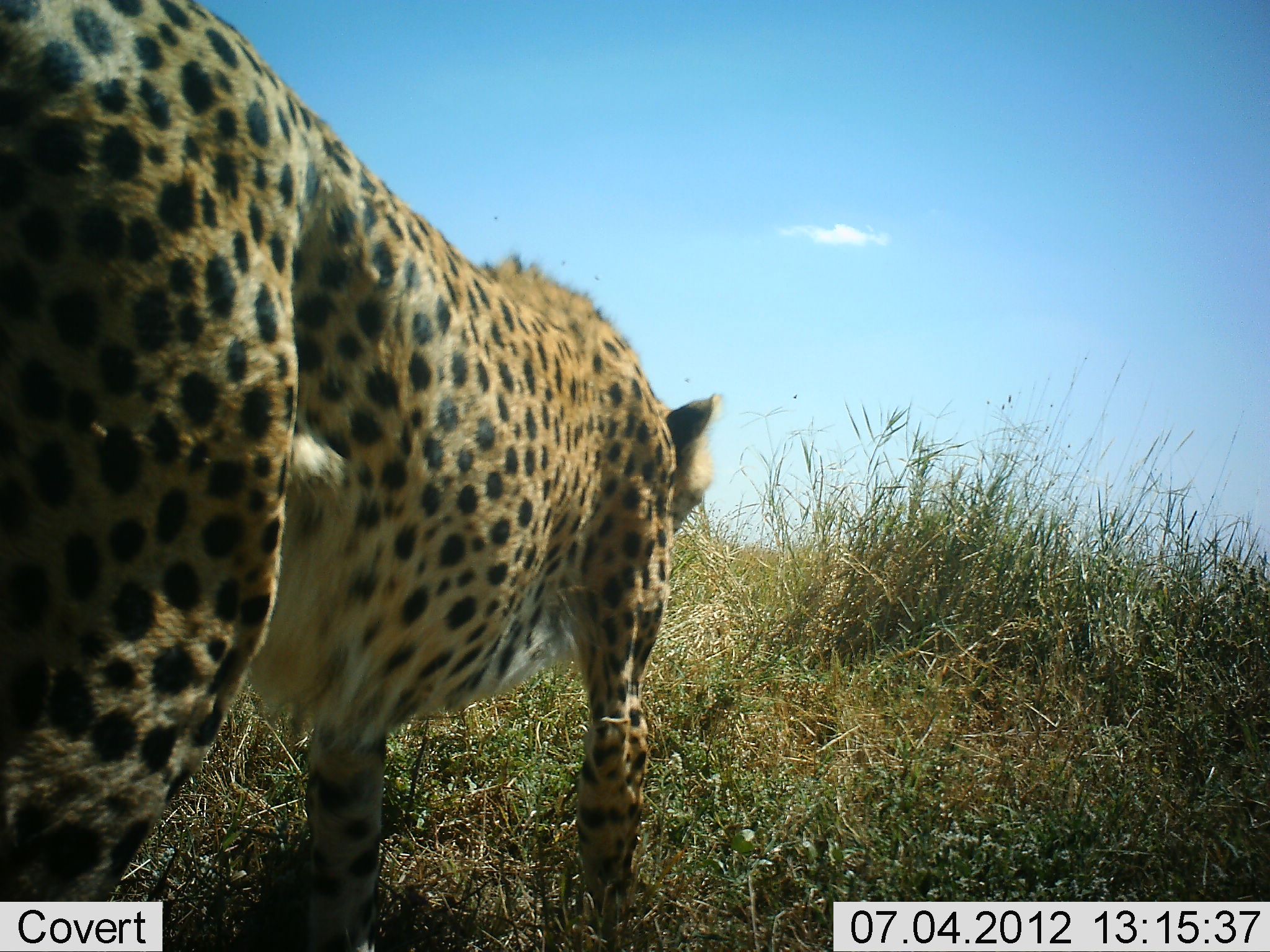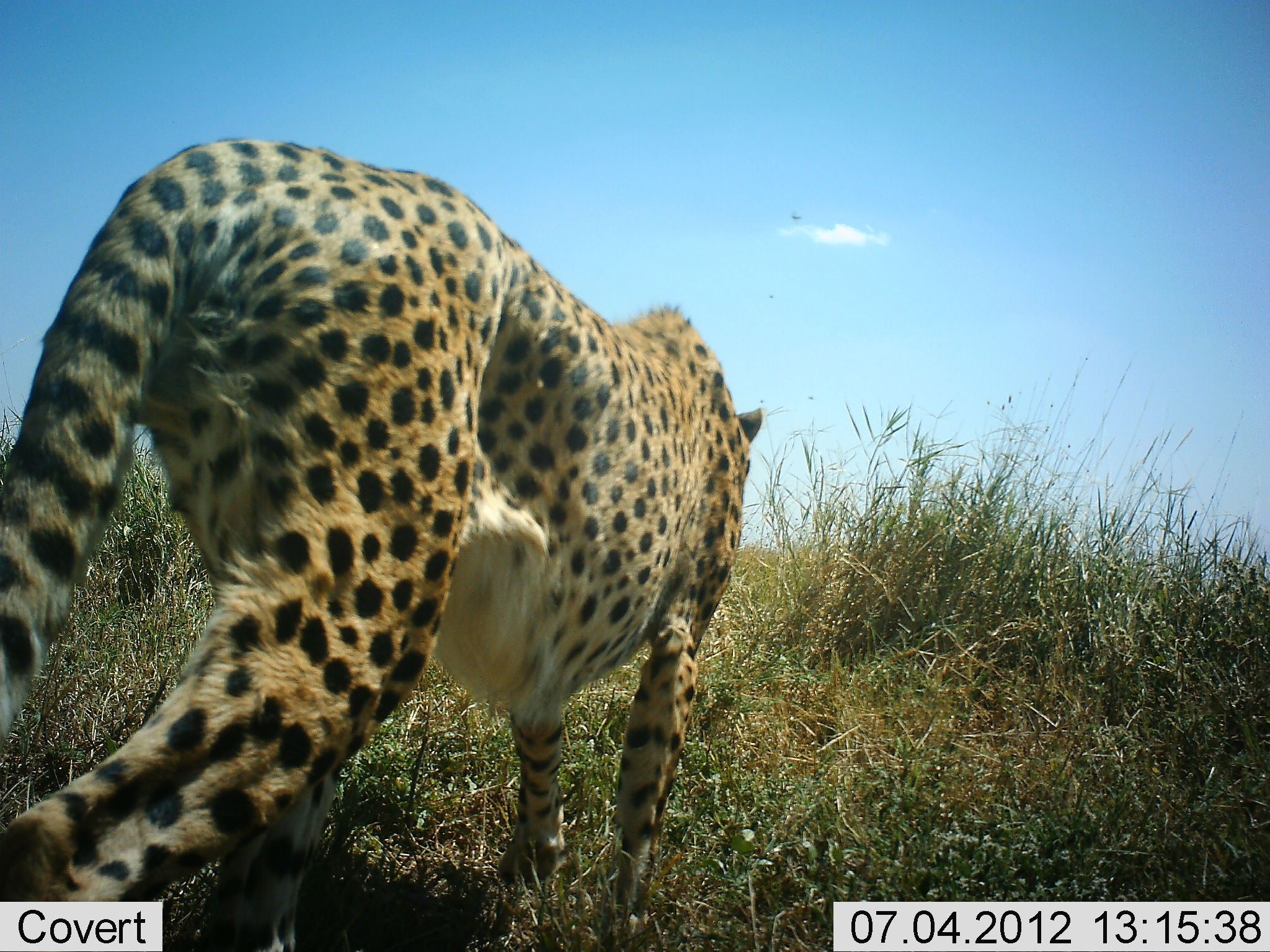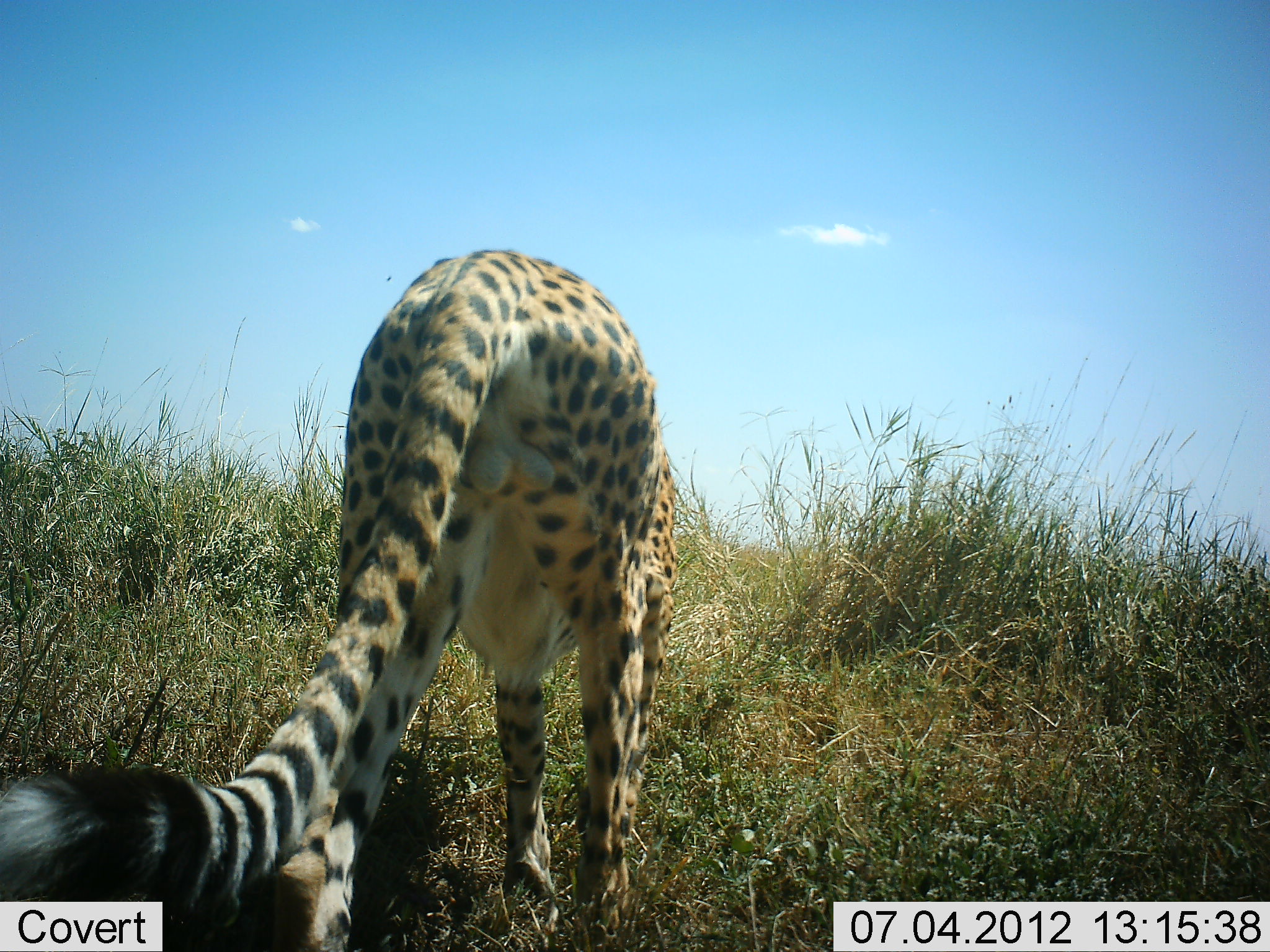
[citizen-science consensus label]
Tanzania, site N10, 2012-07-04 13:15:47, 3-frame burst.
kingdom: Animalia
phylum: Chordata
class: Mammalia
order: Carnivora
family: Felidae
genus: Acinonyx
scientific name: Acinonyx jubatus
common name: cheetah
Cheetah (Acinonyx jubatus), count 1. Behavior (volunteer vote fractions): standing 20%, resting 0%, moving 80%, interacting 0%. Young present (vote fraction): 0%. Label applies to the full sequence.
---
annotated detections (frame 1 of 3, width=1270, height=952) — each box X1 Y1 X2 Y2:
animal: 0 1 727 952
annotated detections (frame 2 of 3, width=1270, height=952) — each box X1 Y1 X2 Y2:
animal: 0 135 769 951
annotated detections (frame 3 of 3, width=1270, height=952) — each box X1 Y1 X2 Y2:
animal: 0 245 682 952